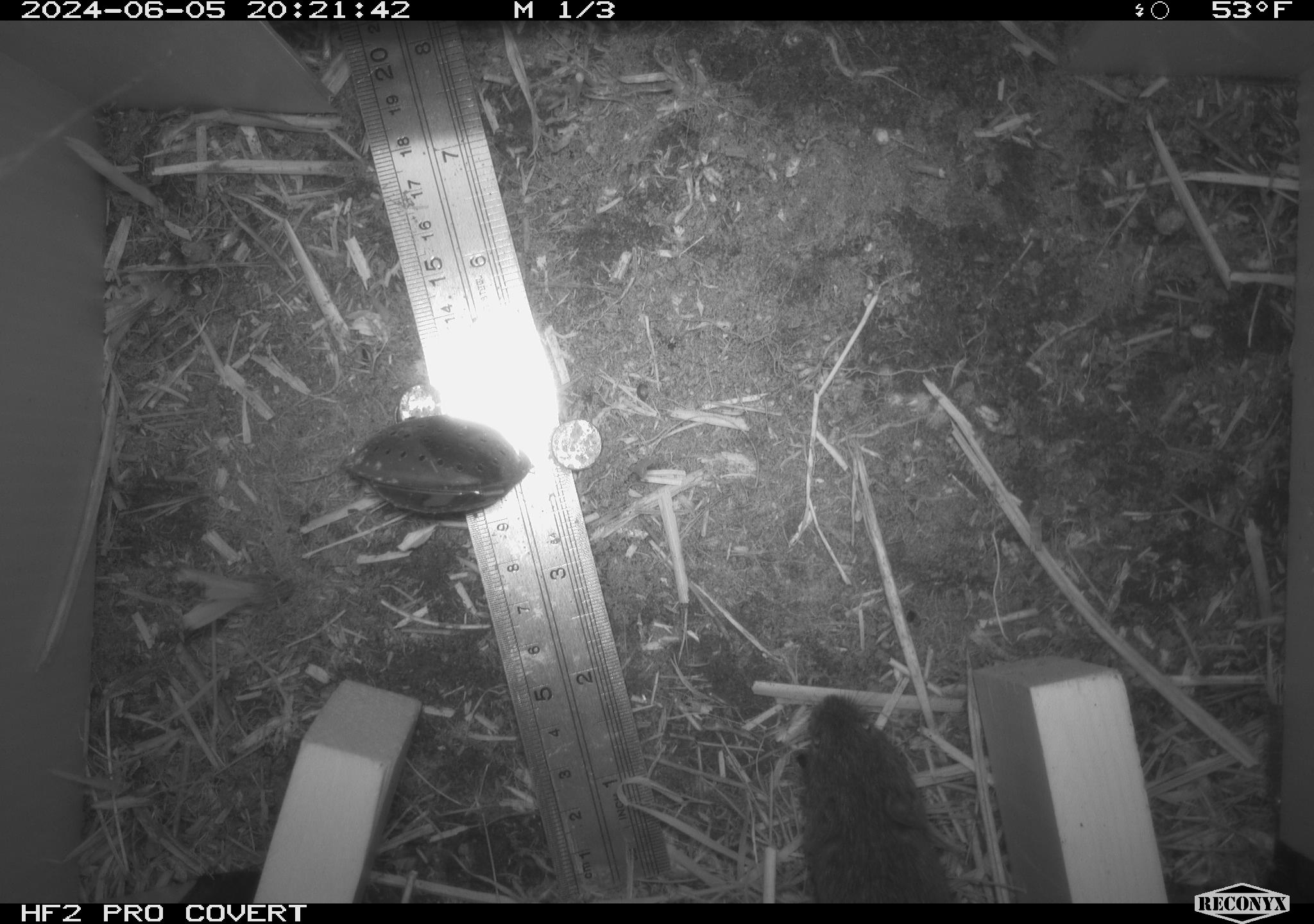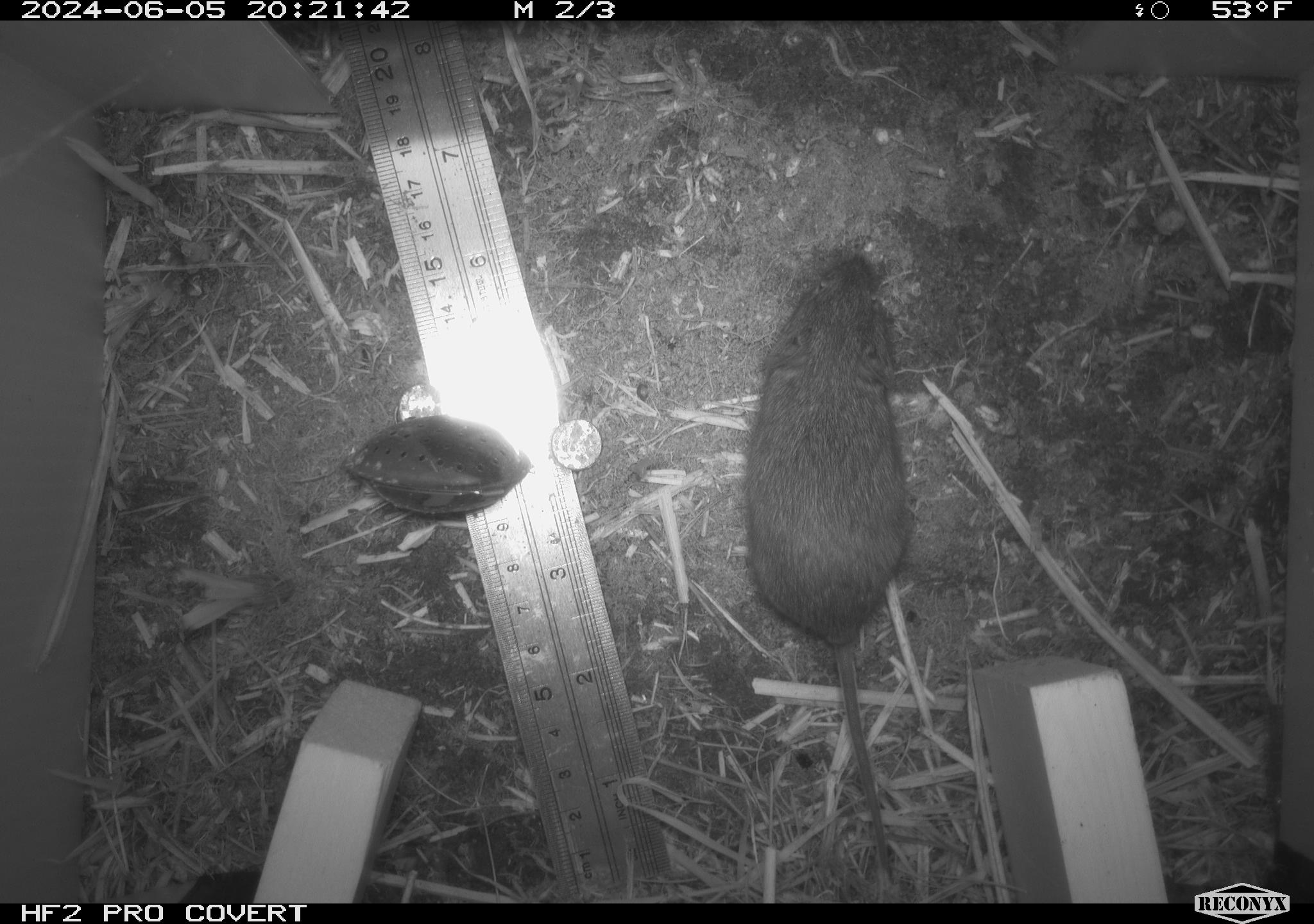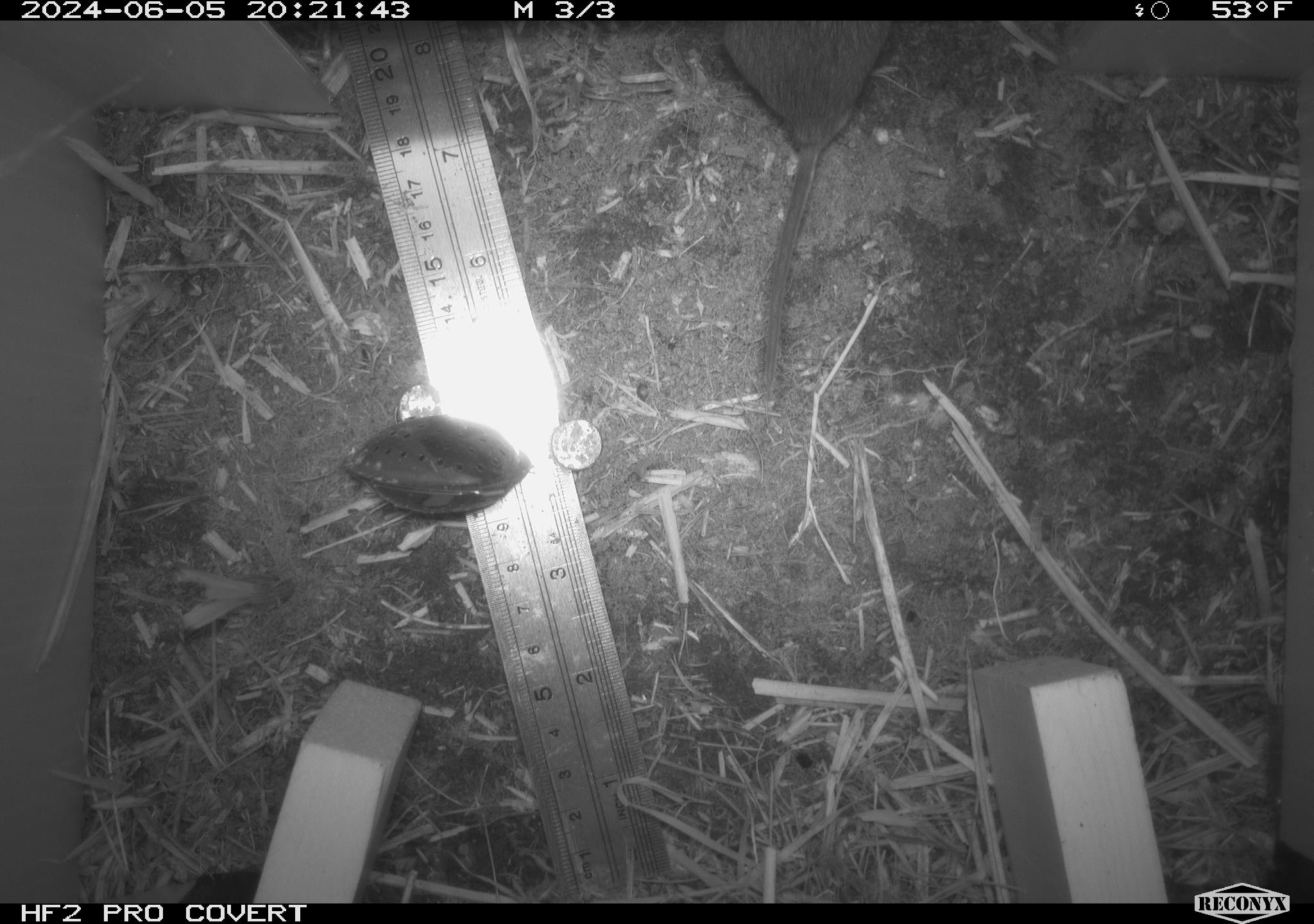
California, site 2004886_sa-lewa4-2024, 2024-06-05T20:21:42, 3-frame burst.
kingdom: Animalia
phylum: Chordata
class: Mammalia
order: Rodentia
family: Cricetidae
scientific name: Cricetidae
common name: hamsters, voles, lemmings, and allies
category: cricetidae family